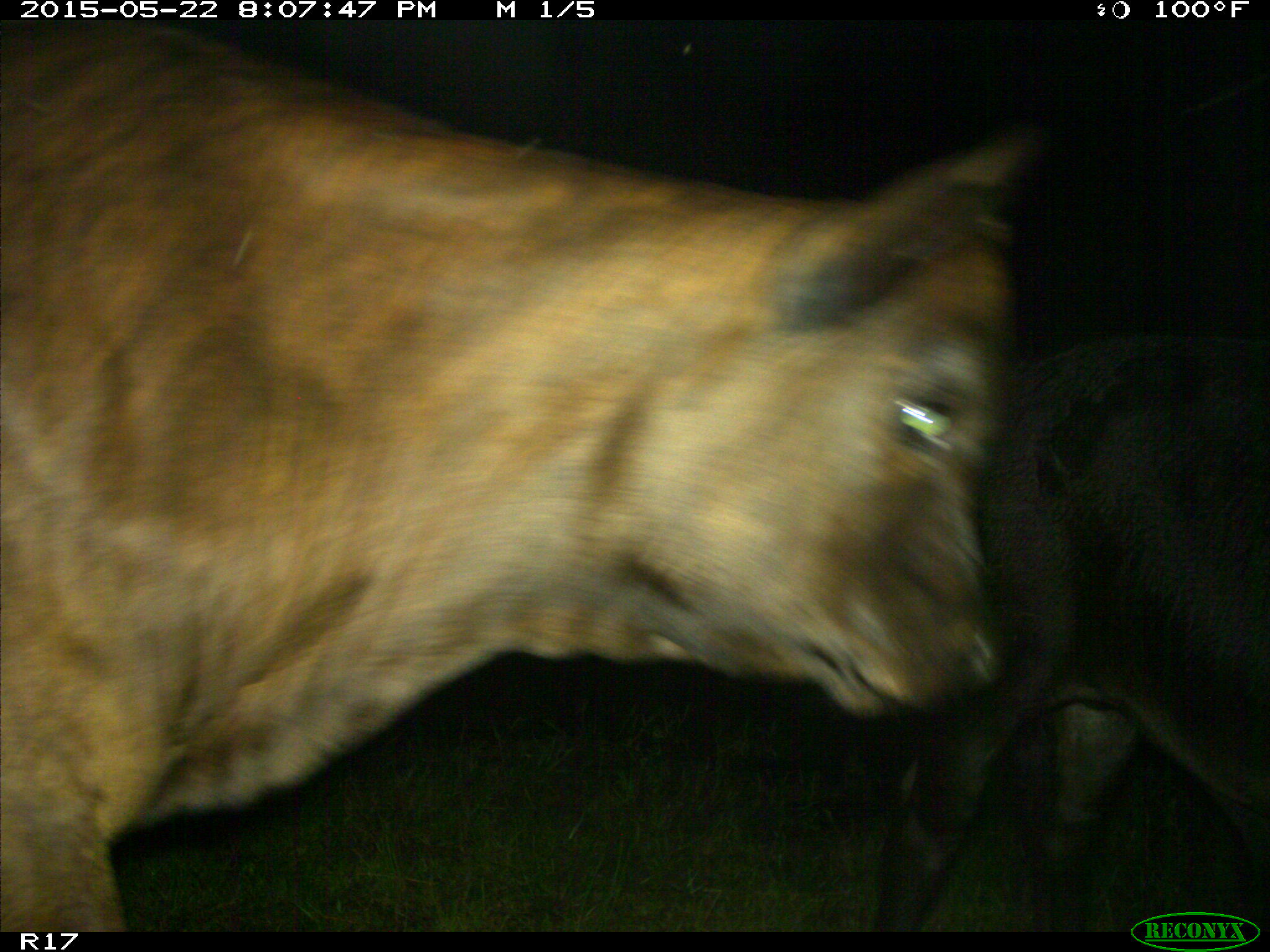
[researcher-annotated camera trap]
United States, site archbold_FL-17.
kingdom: Animalia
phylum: Chordata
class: Mammalia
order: Artiodactyla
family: Bovidae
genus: Bos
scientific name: Bos taurus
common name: domestic cow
Bos taurus (domestic cow).